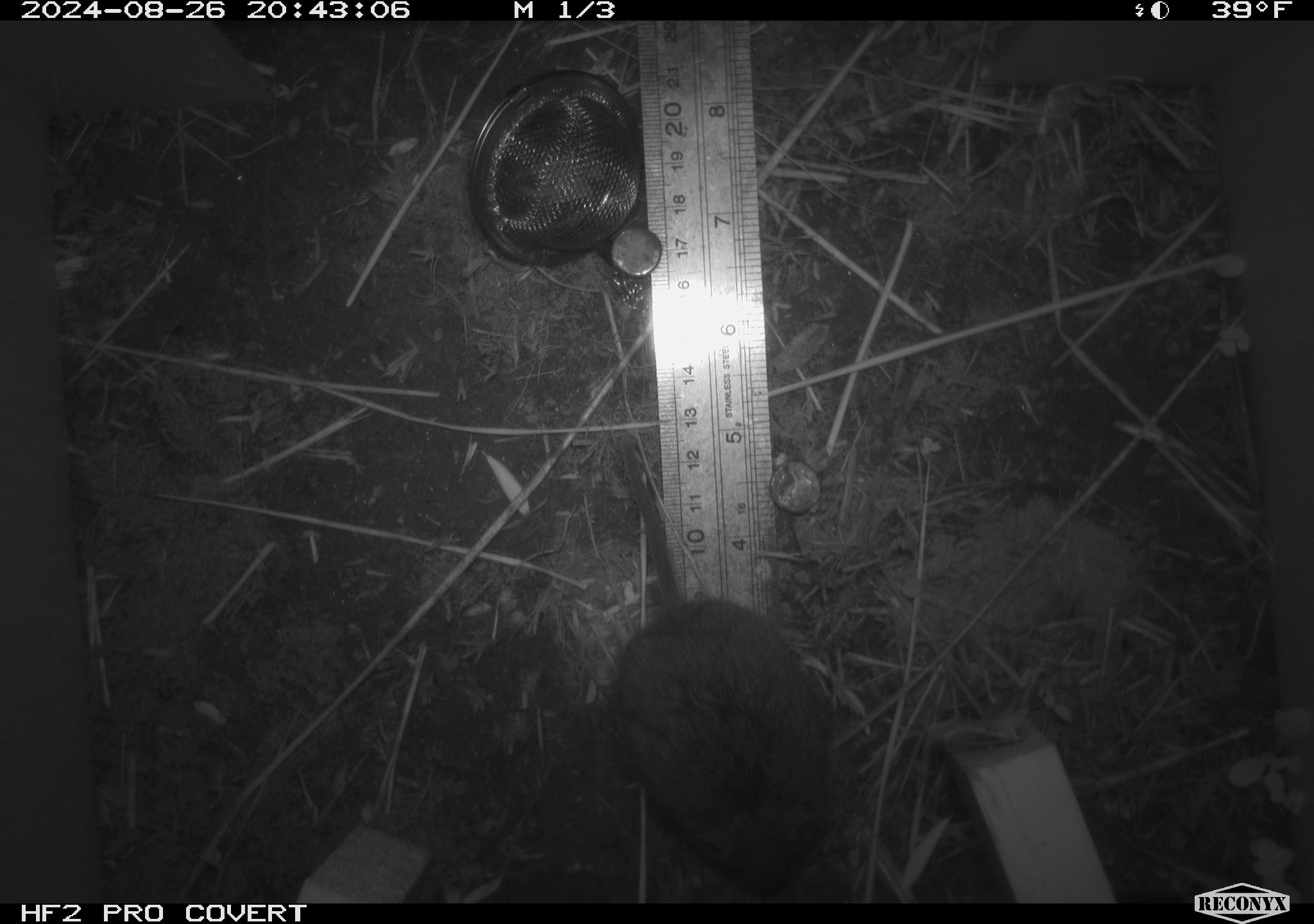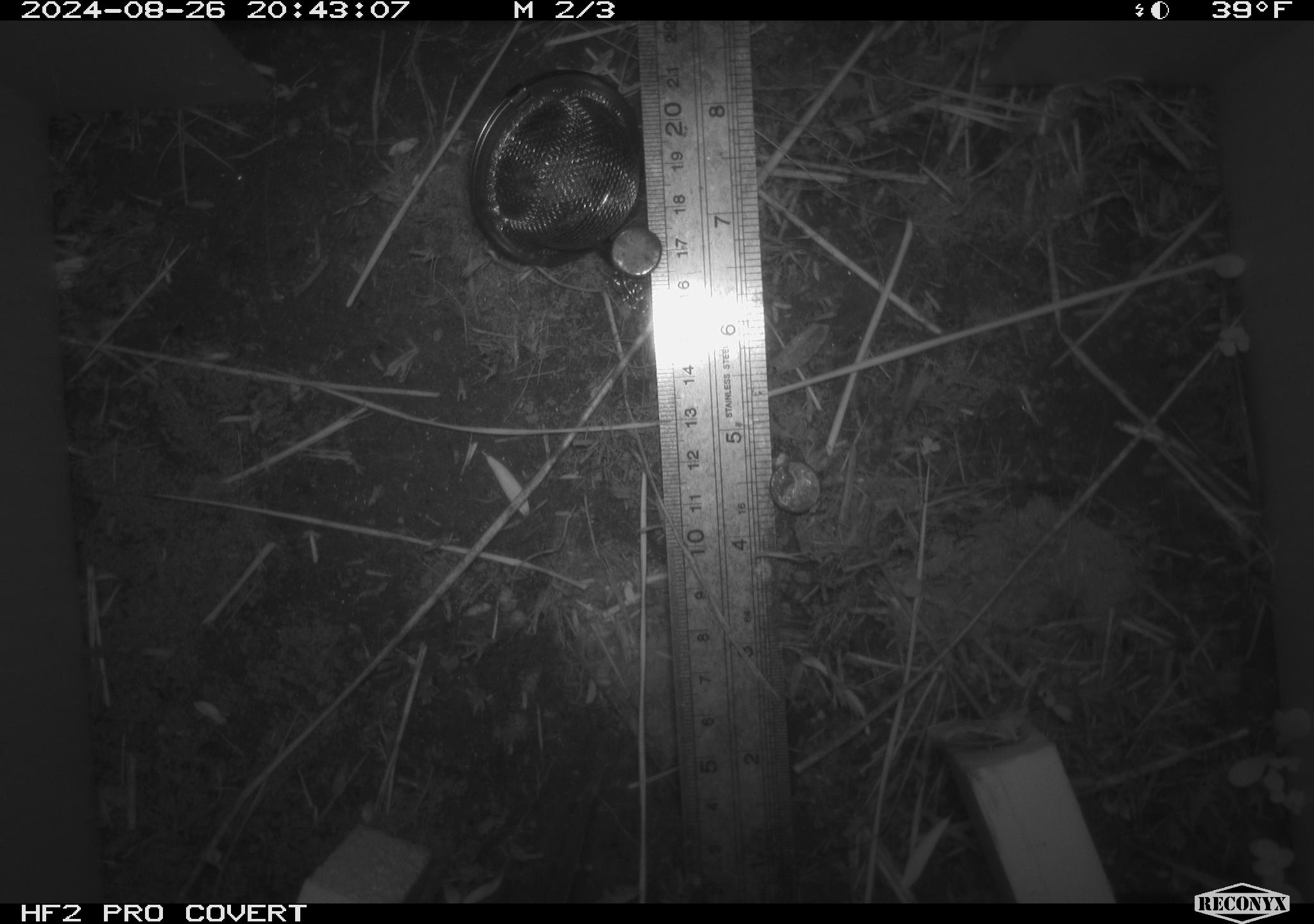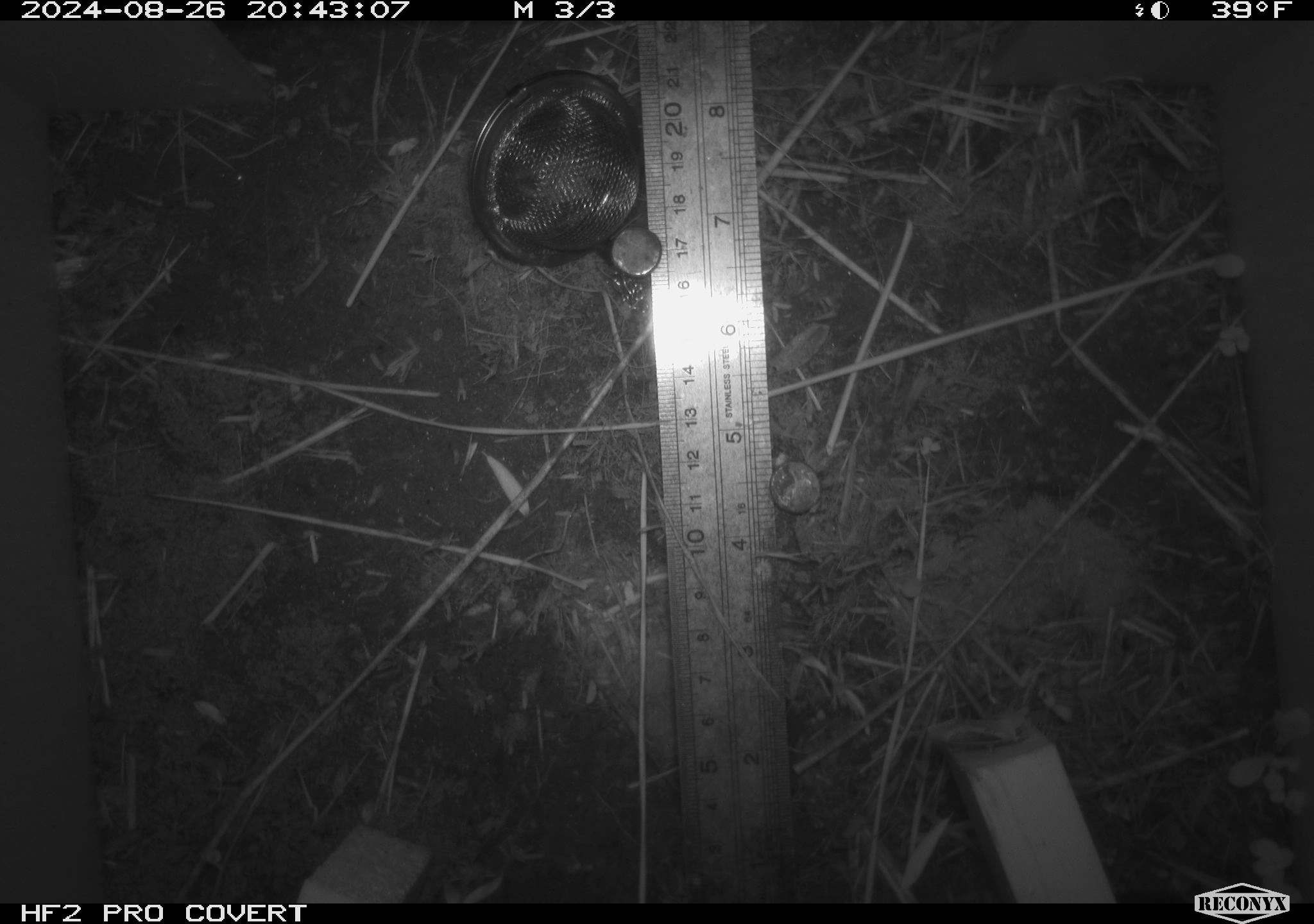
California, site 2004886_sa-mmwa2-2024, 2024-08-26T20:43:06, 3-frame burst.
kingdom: Animalia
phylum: Chordata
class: Mammalia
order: Rodentia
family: Cricetidae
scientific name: Arvicolinae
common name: voles, lemmings, and muskrats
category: arvicolinae subfamily